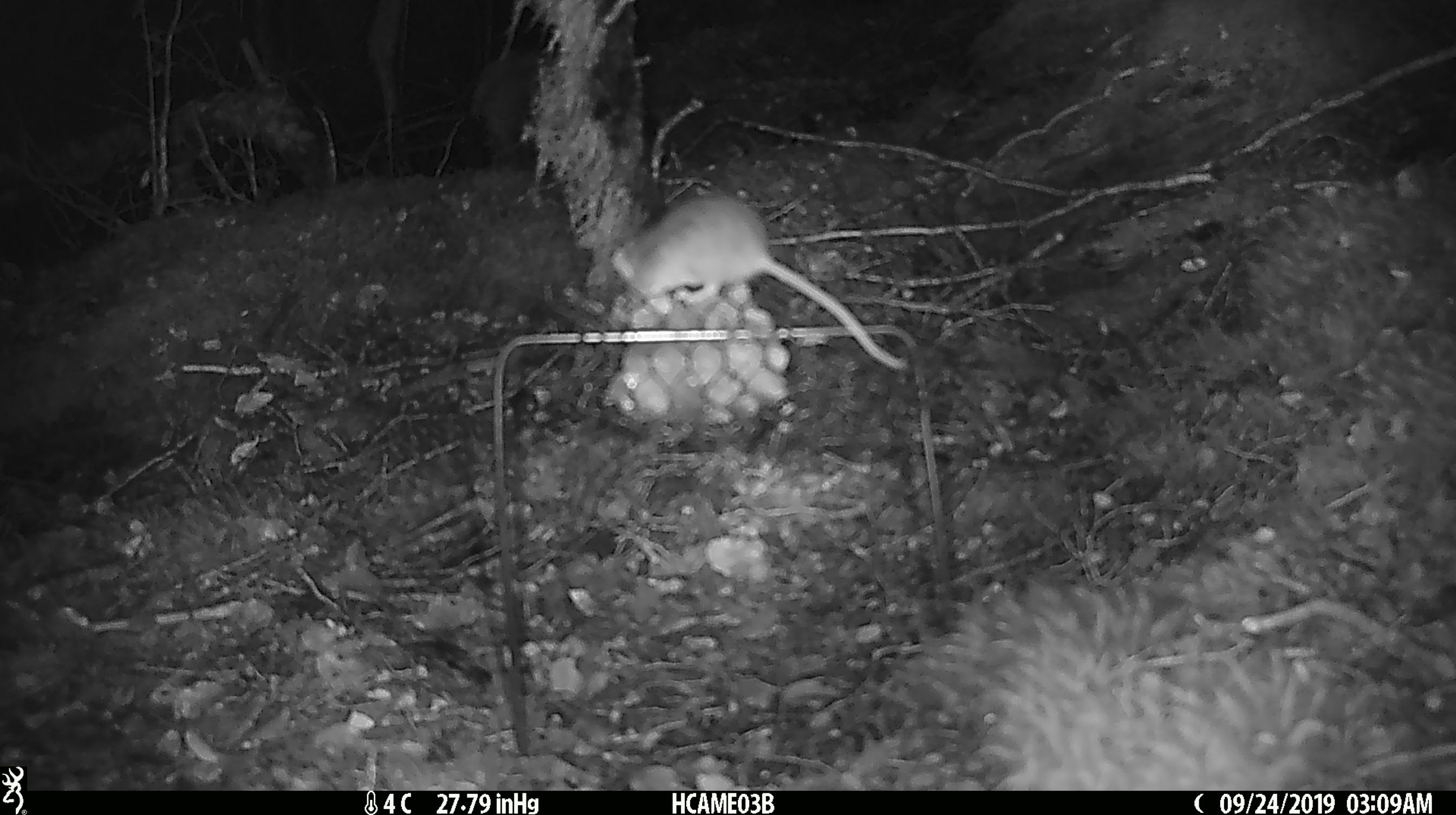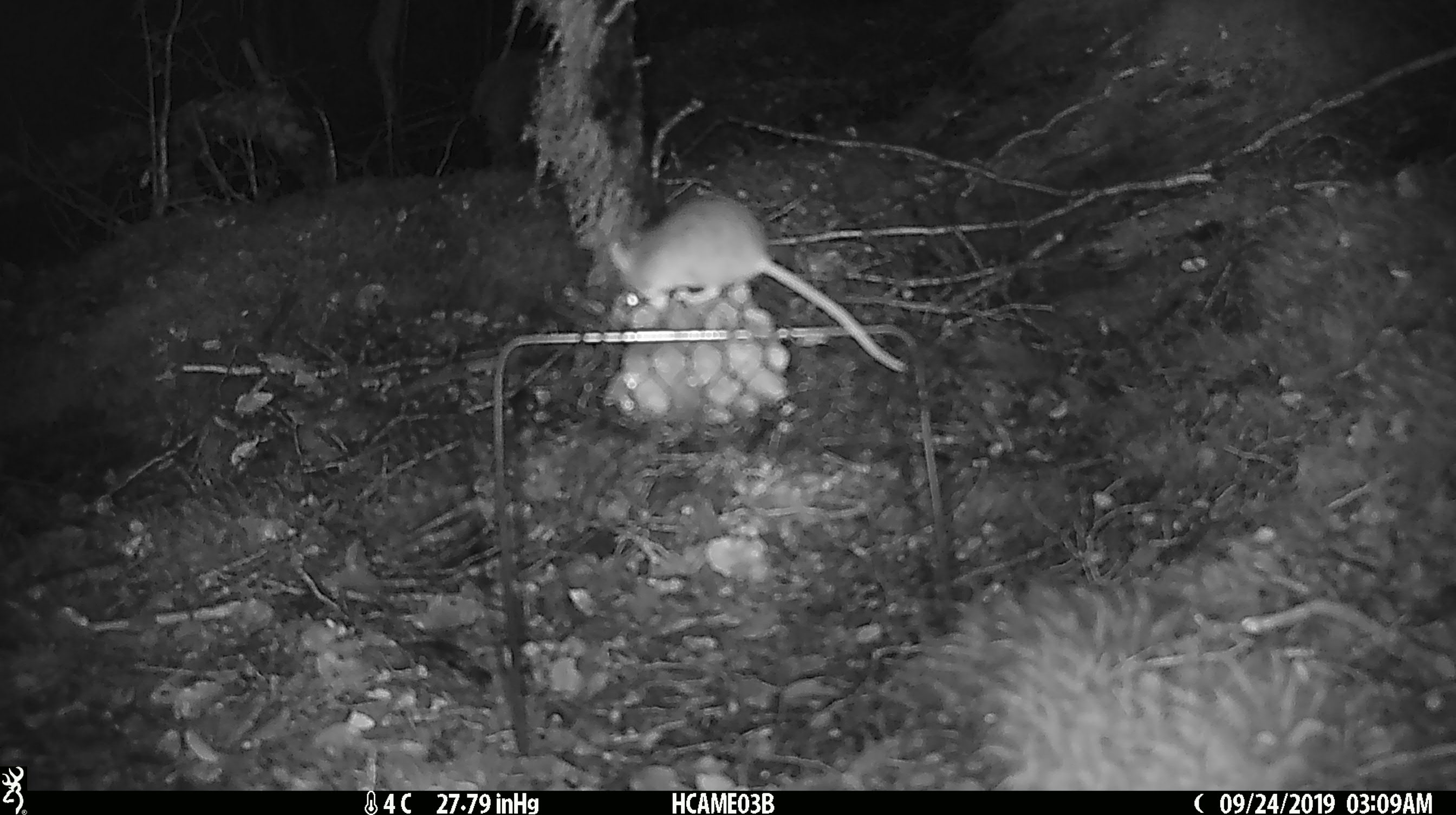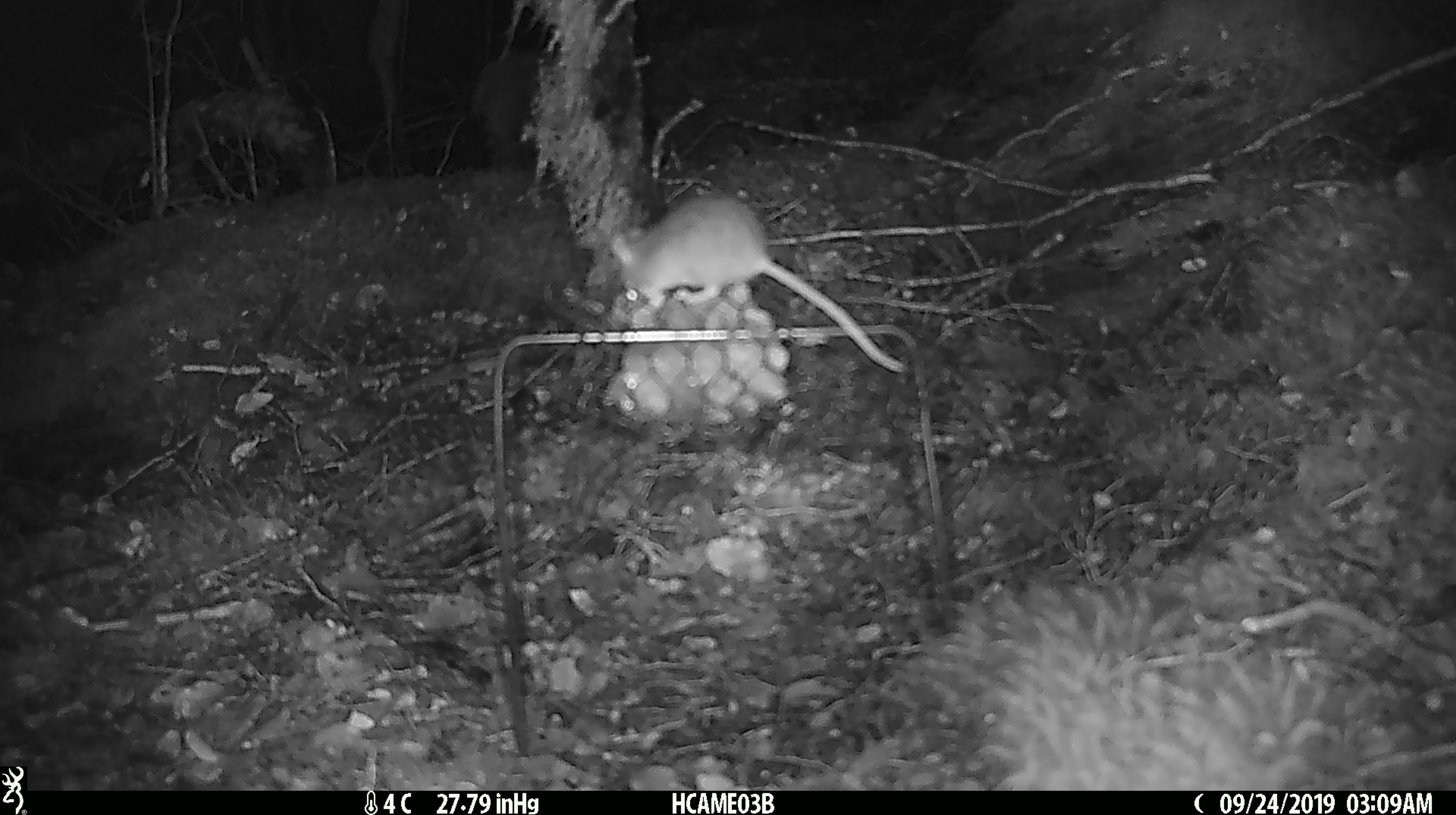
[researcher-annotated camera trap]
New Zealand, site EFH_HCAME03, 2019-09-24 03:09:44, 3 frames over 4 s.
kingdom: Animalia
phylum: Chordata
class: Mammalia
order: Rodentia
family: Muridae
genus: Mus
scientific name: Mus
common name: mouse